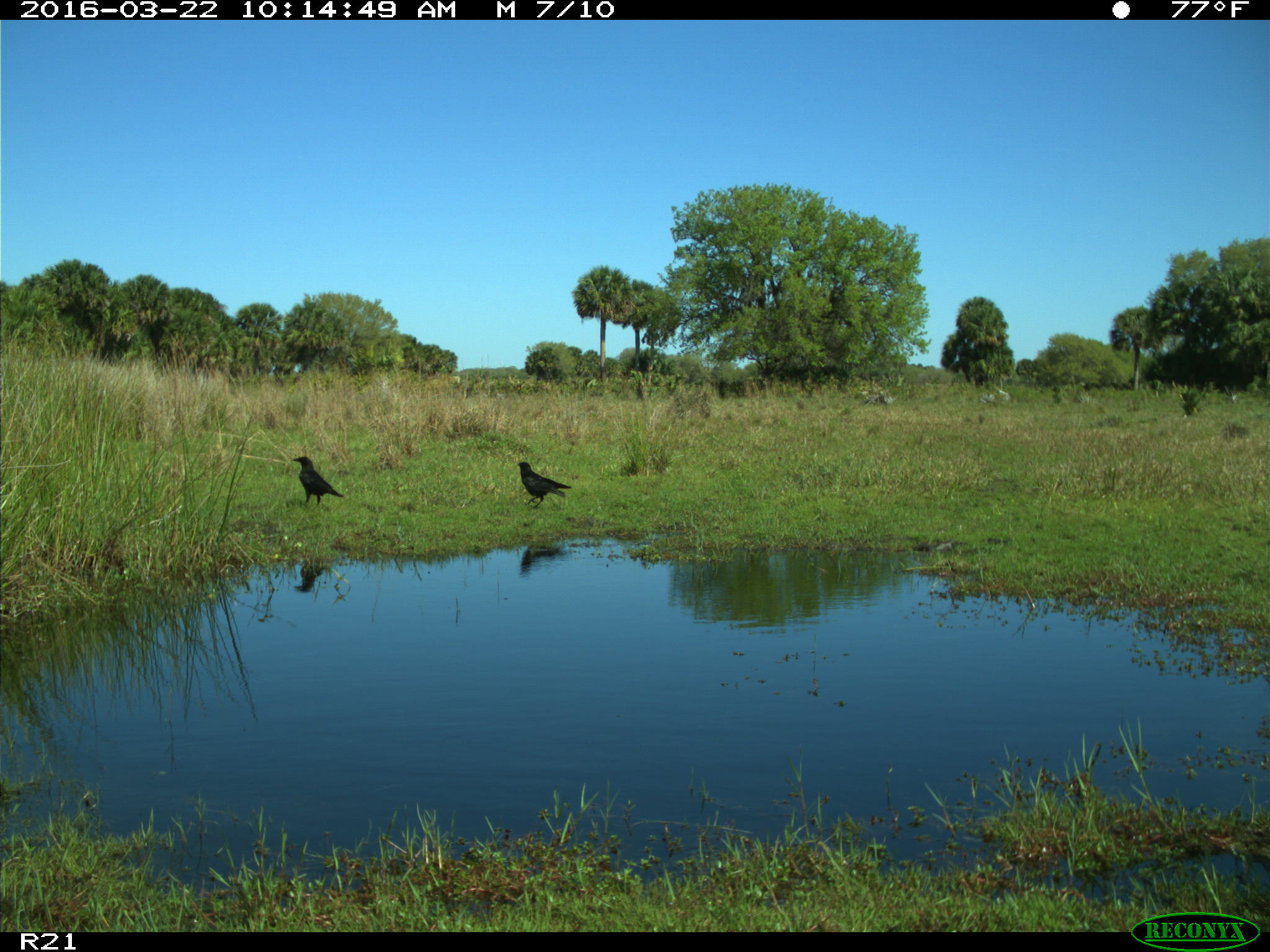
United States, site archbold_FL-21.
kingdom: Animalia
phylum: Chordata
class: Aves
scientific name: Aves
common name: birds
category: unidentified bird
Unidentified bird (birds) (Aves).